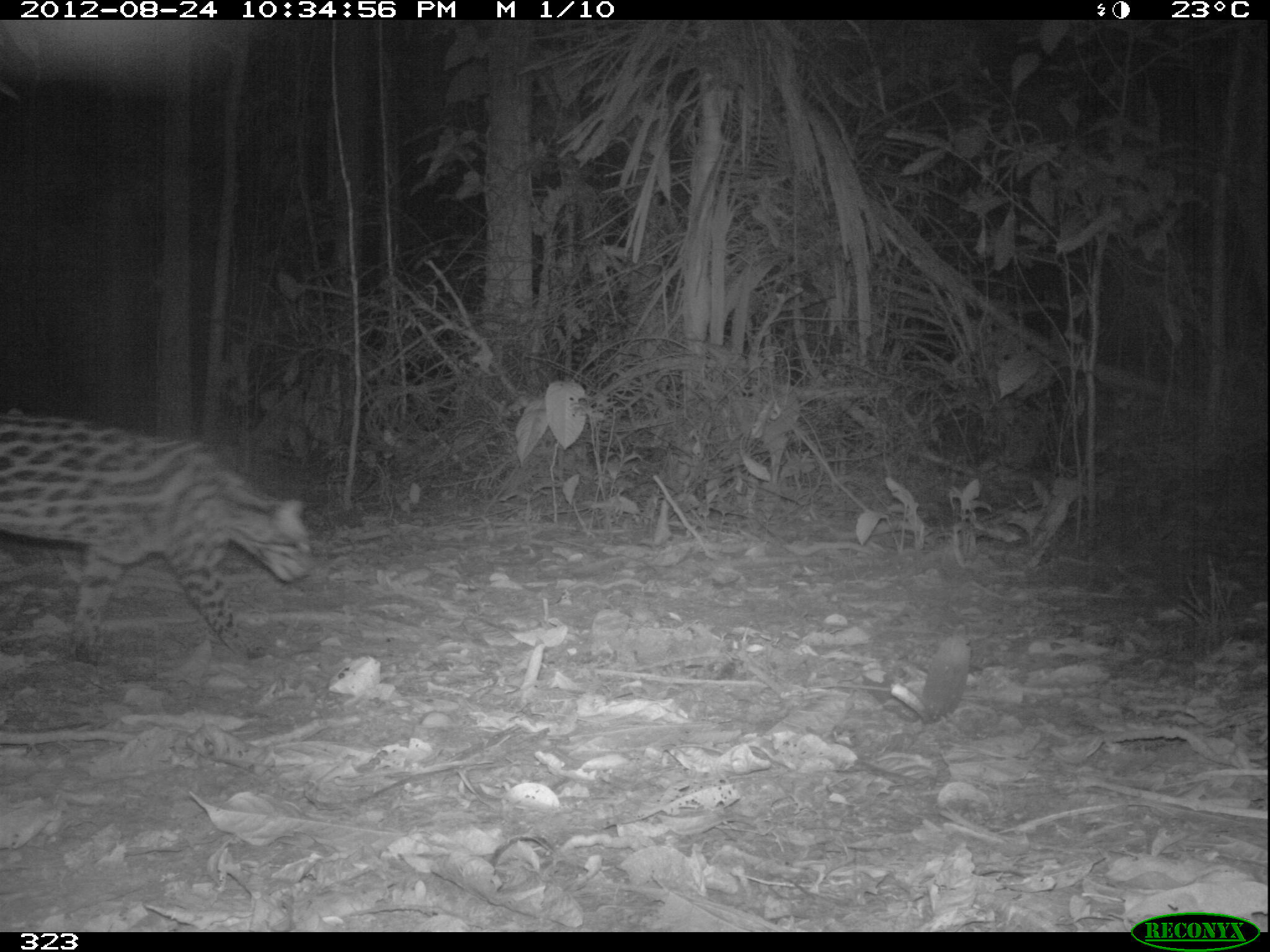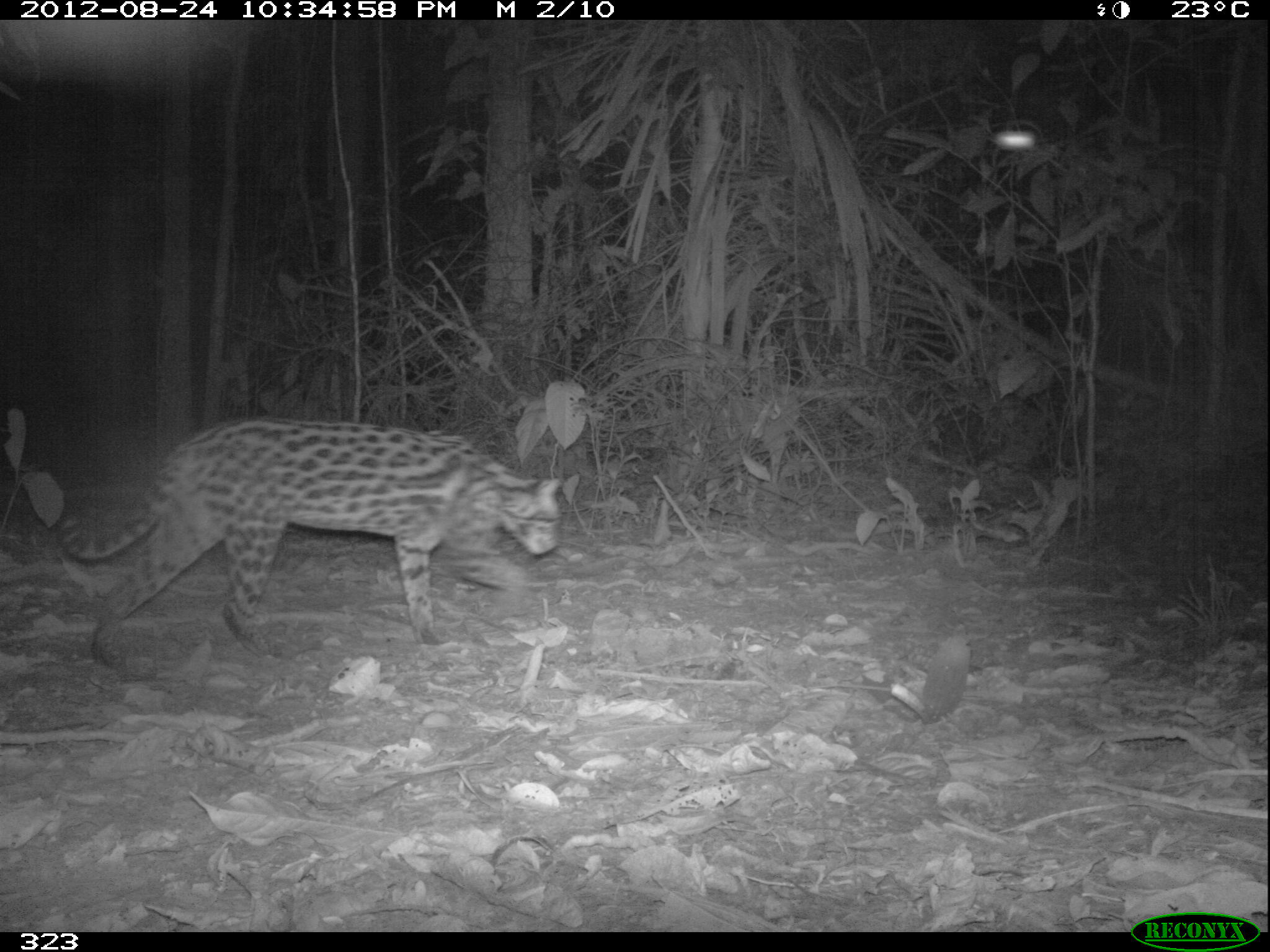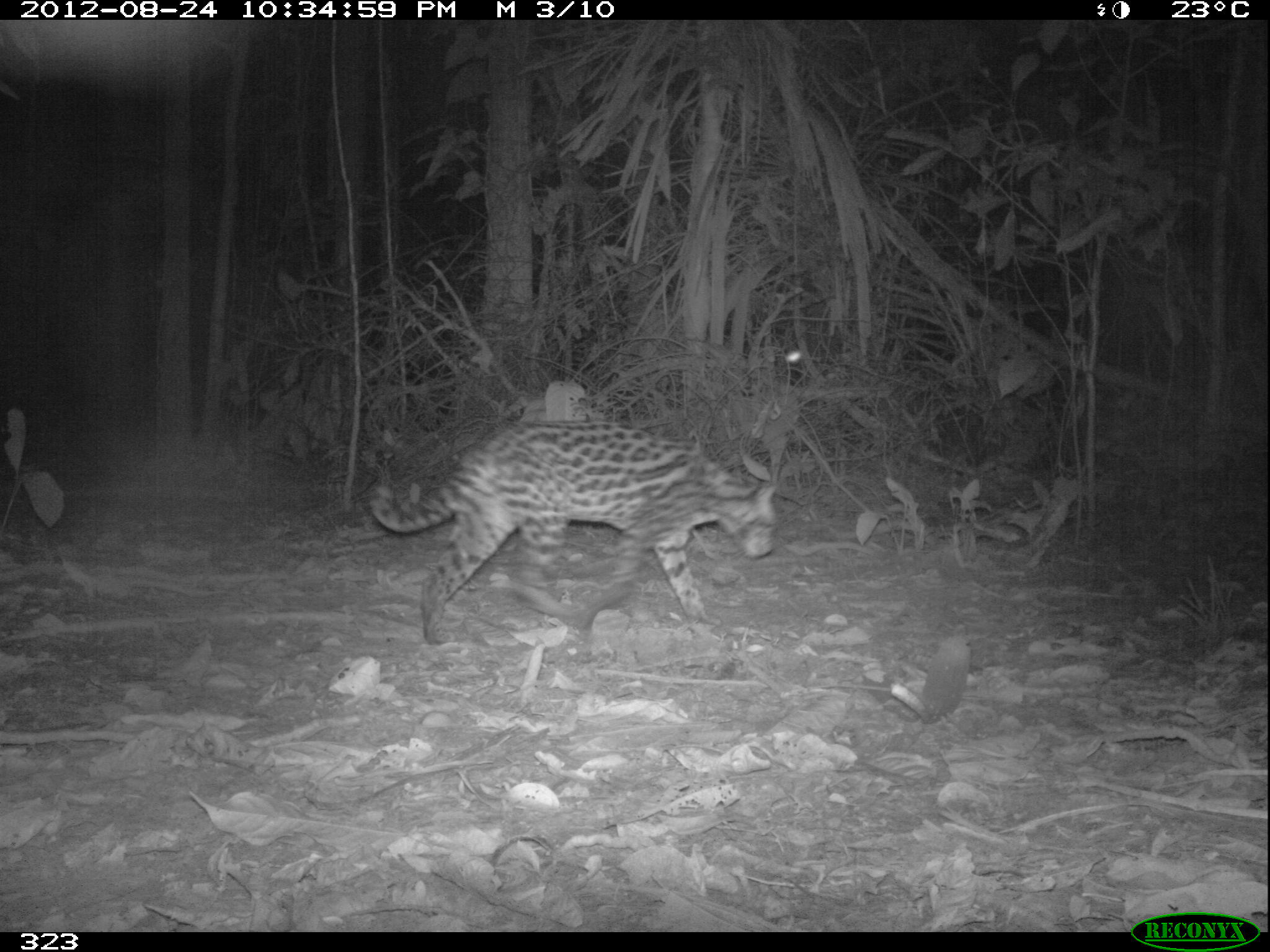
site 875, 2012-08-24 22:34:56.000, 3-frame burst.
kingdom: Animalia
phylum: Chordata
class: Mammalia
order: Carnivora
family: Felidae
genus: Leopardus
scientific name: Leopardus pardalis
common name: ocelot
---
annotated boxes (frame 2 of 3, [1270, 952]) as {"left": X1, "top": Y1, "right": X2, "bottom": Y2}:
leopardus pardalis: {"left": 58, "top": 417, "right": 560, "bottom": 669}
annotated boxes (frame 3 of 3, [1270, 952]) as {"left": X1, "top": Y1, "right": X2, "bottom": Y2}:
leopardus pardalis: {"left": 365, "top": 416, "right": 774, "bottom": 646}